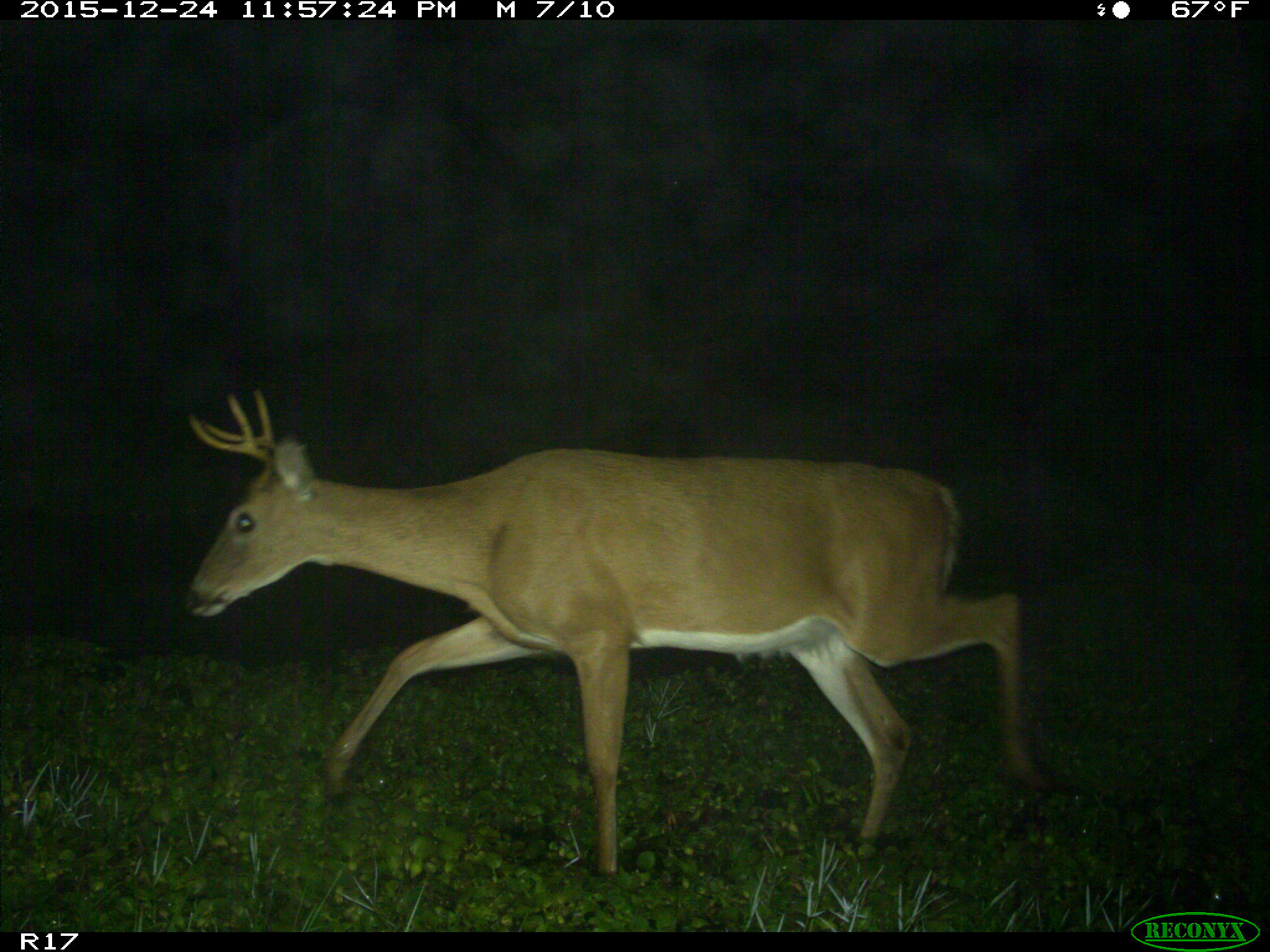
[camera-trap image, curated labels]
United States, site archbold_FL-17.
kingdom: Animalia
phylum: Chordata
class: Mammalia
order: Artiodactyla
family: Cervidae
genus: Odocoileus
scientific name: Odocoileus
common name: deer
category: unidentified deer